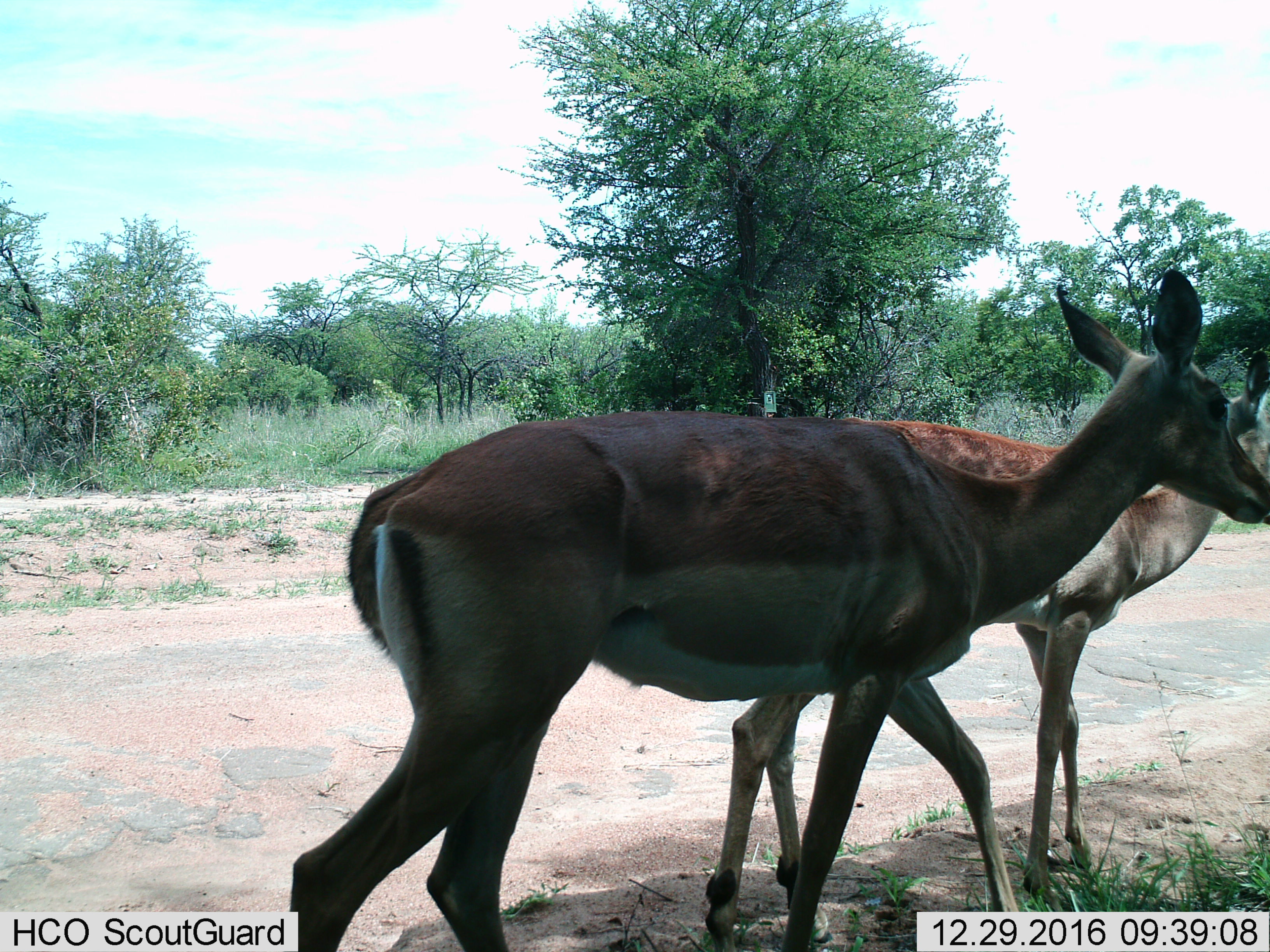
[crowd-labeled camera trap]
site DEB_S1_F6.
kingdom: Animalia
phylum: Chordata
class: Mammalia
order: Artiodactyla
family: Bovidae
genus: Aepyceros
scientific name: Aepyceros melampus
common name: impala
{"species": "impala (Aepyceros melampus)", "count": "2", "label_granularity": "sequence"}